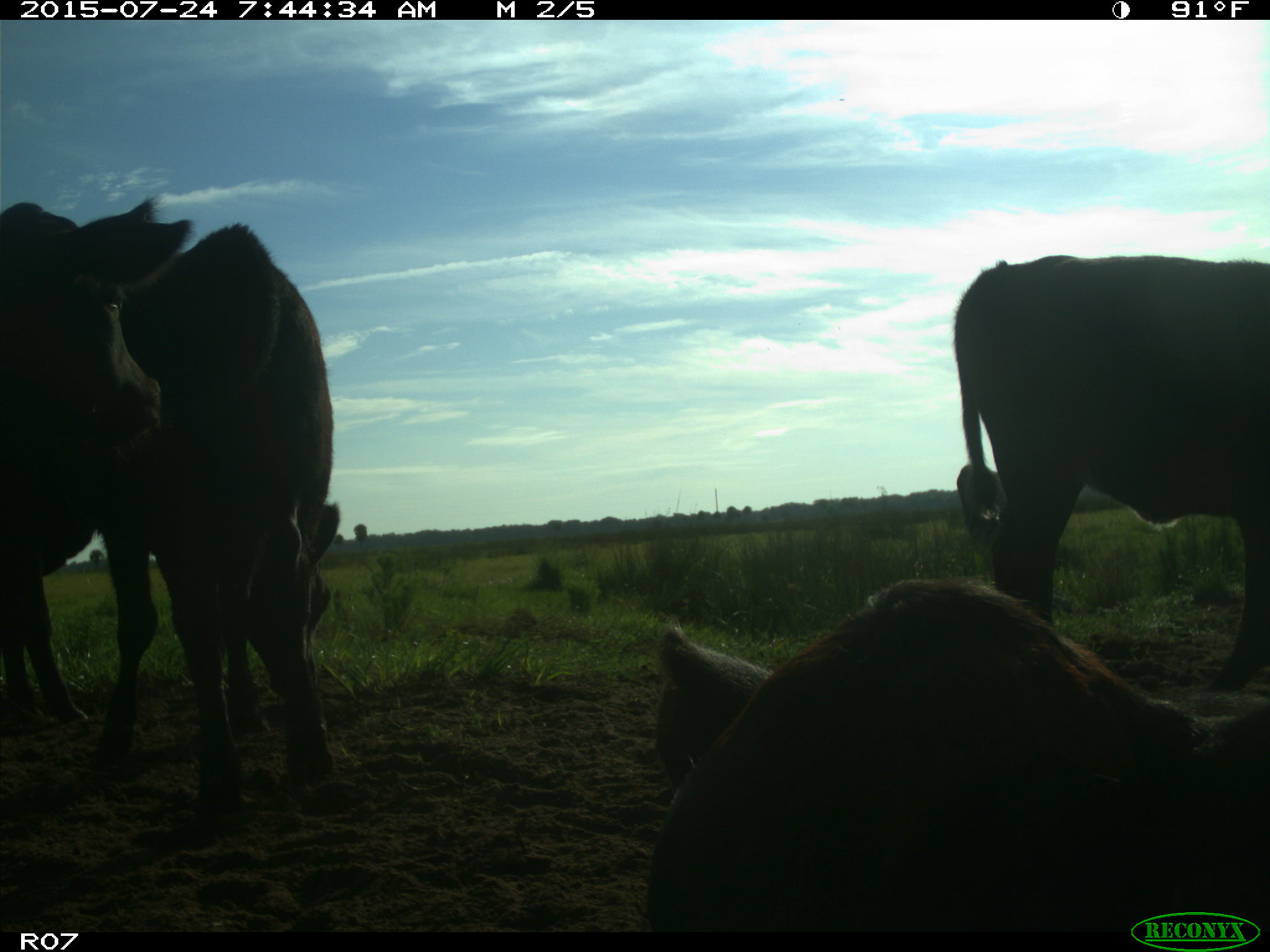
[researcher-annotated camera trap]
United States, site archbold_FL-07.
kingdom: Animalia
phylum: Chordata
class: Mammalia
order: Artiodactyla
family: Bovidae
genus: Bos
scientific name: Bos taurus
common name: domestic cow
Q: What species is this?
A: Bos taurus (domestic cow).